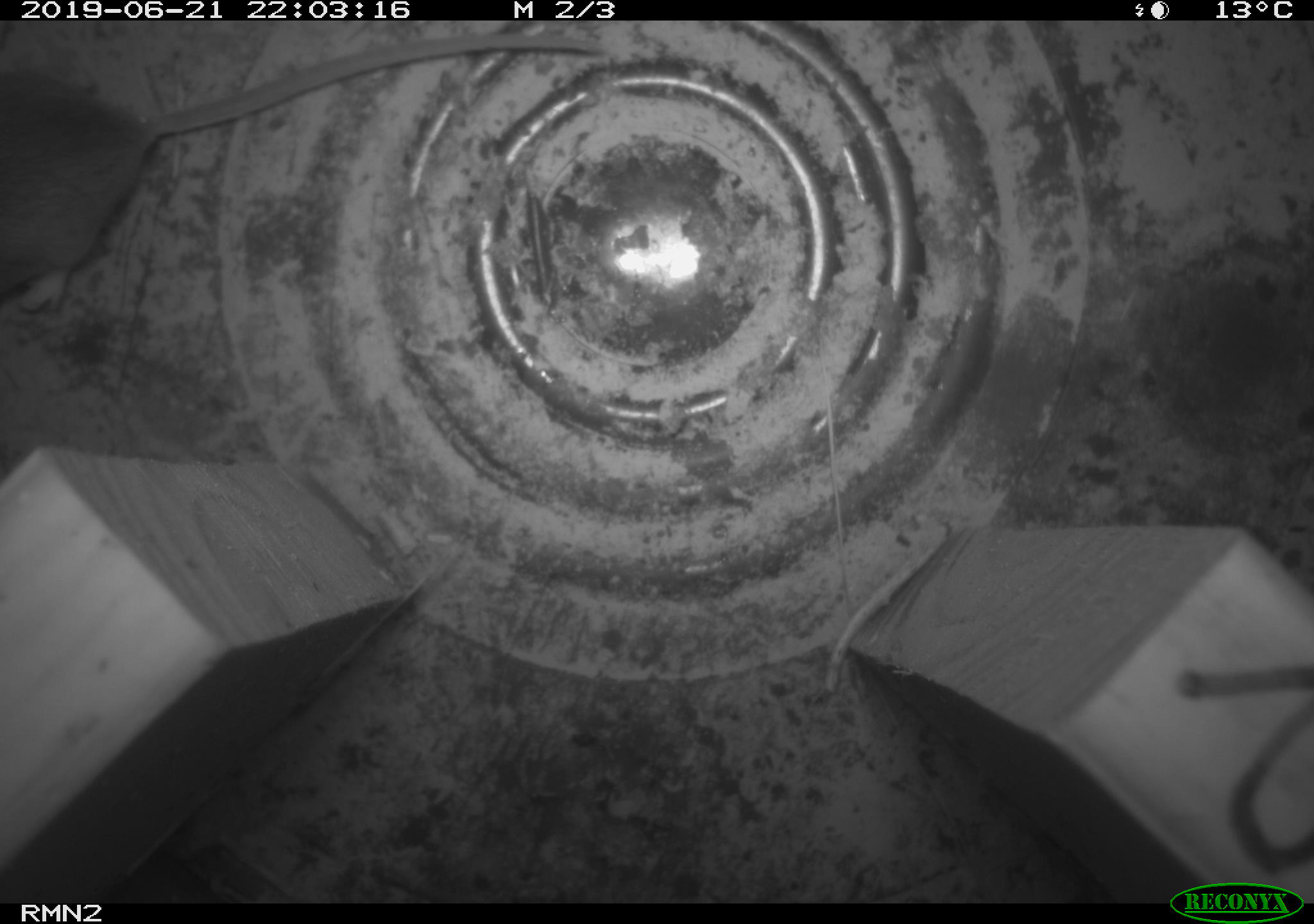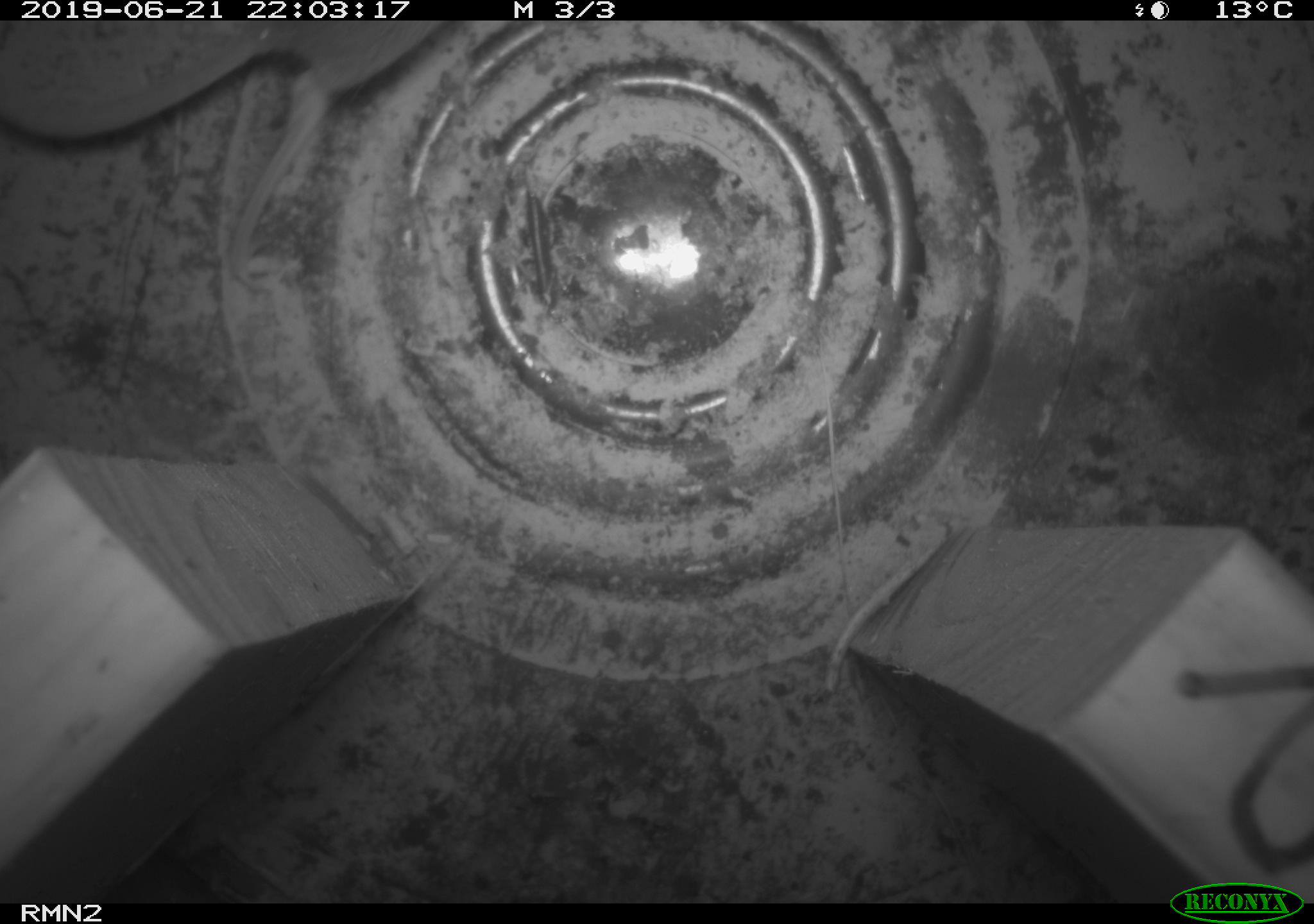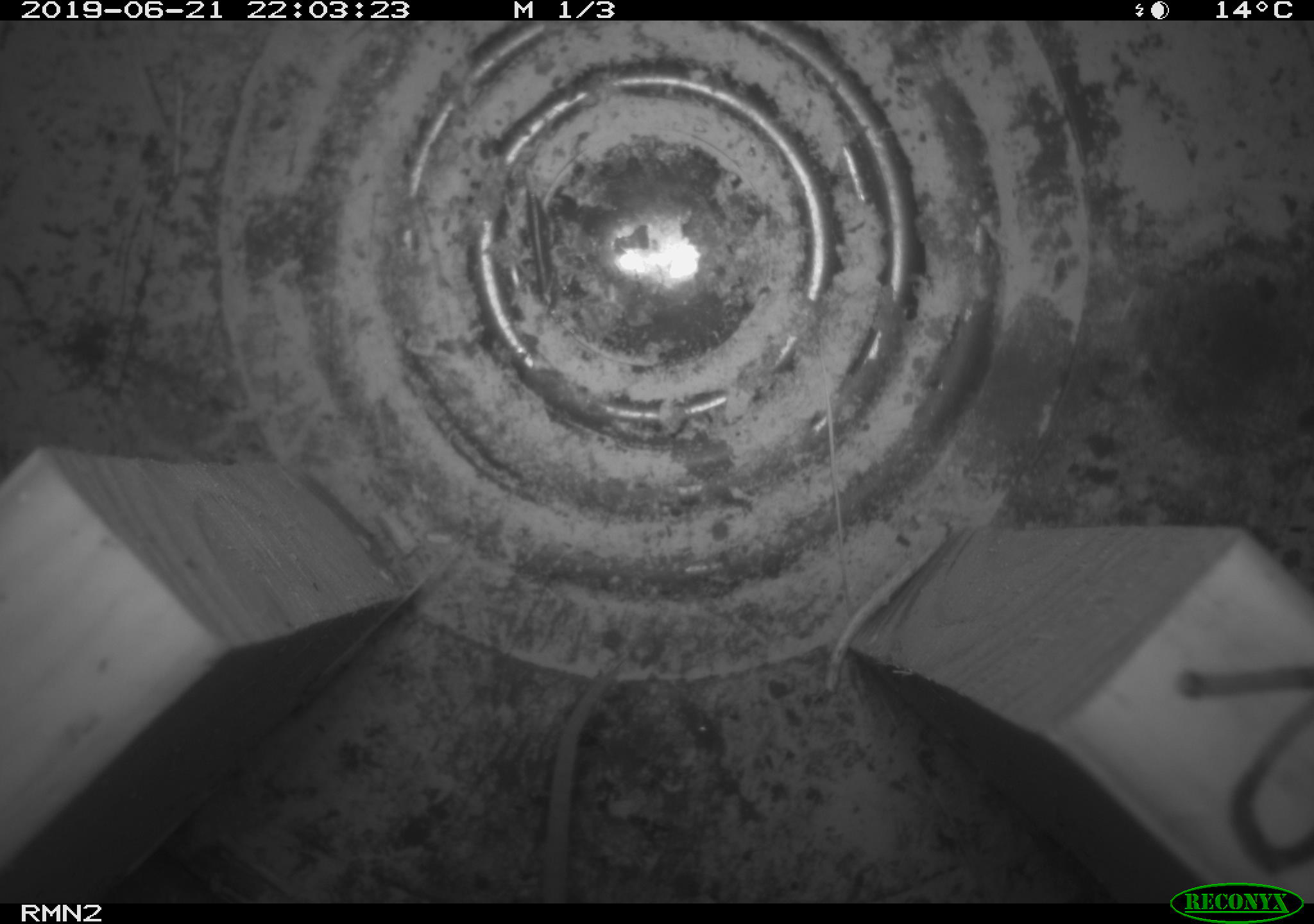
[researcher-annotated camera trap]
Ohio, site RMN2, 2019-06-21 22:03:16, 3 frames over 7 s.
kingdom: Animalia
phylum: Chordata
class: Mammalia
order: Rodentia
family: Cricetidae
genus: Peromyscus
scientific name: Peromyscus leucopus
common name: white-footed mouse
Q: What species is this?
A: White-footed mouse (Peromyscus leucopus).